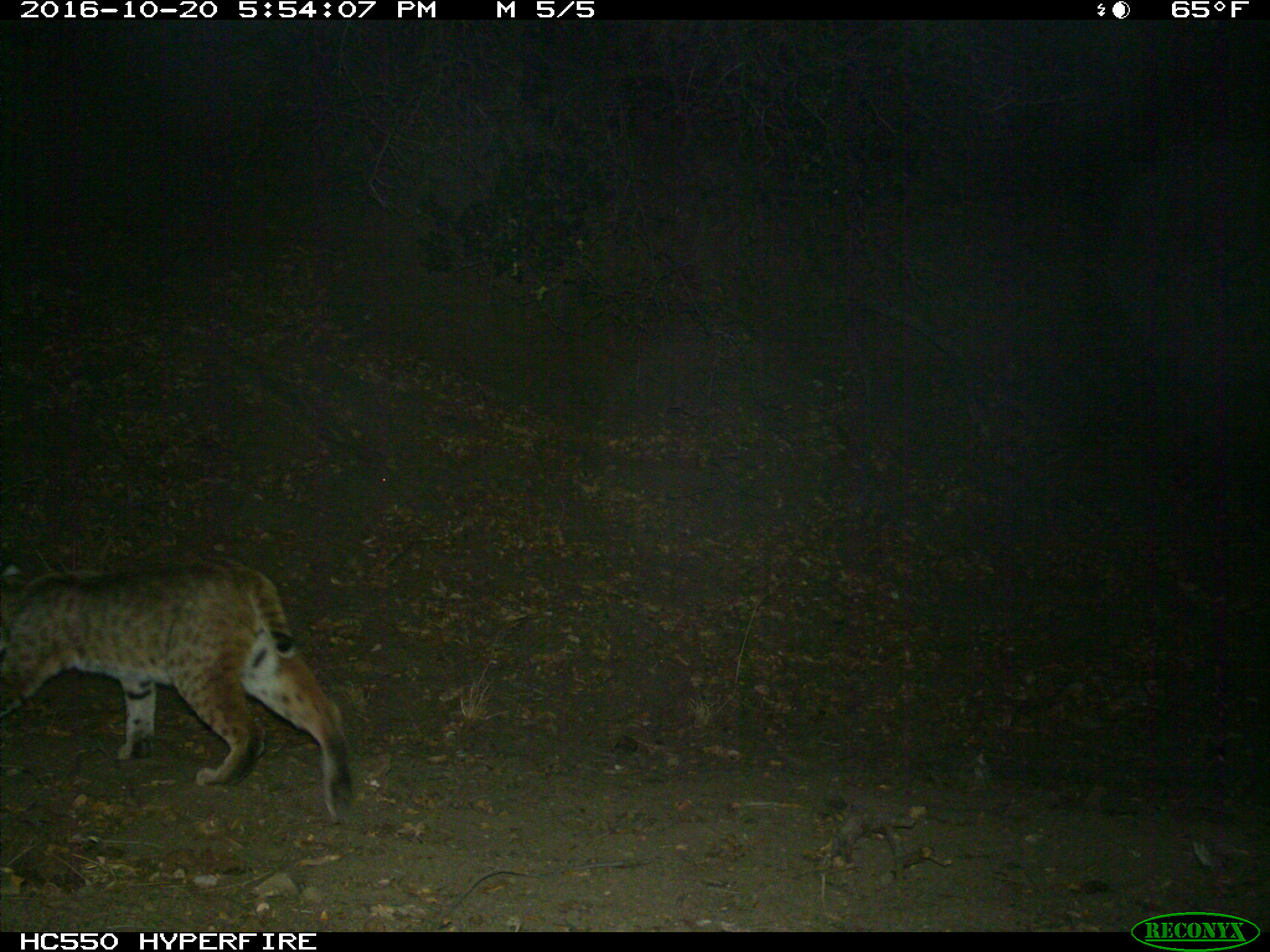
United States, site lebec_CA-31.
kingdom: Animalia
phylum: Chordata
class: Mammalia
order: Carnivora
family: Felidae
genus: Lynx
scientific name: Lynx rufus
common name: bobcat